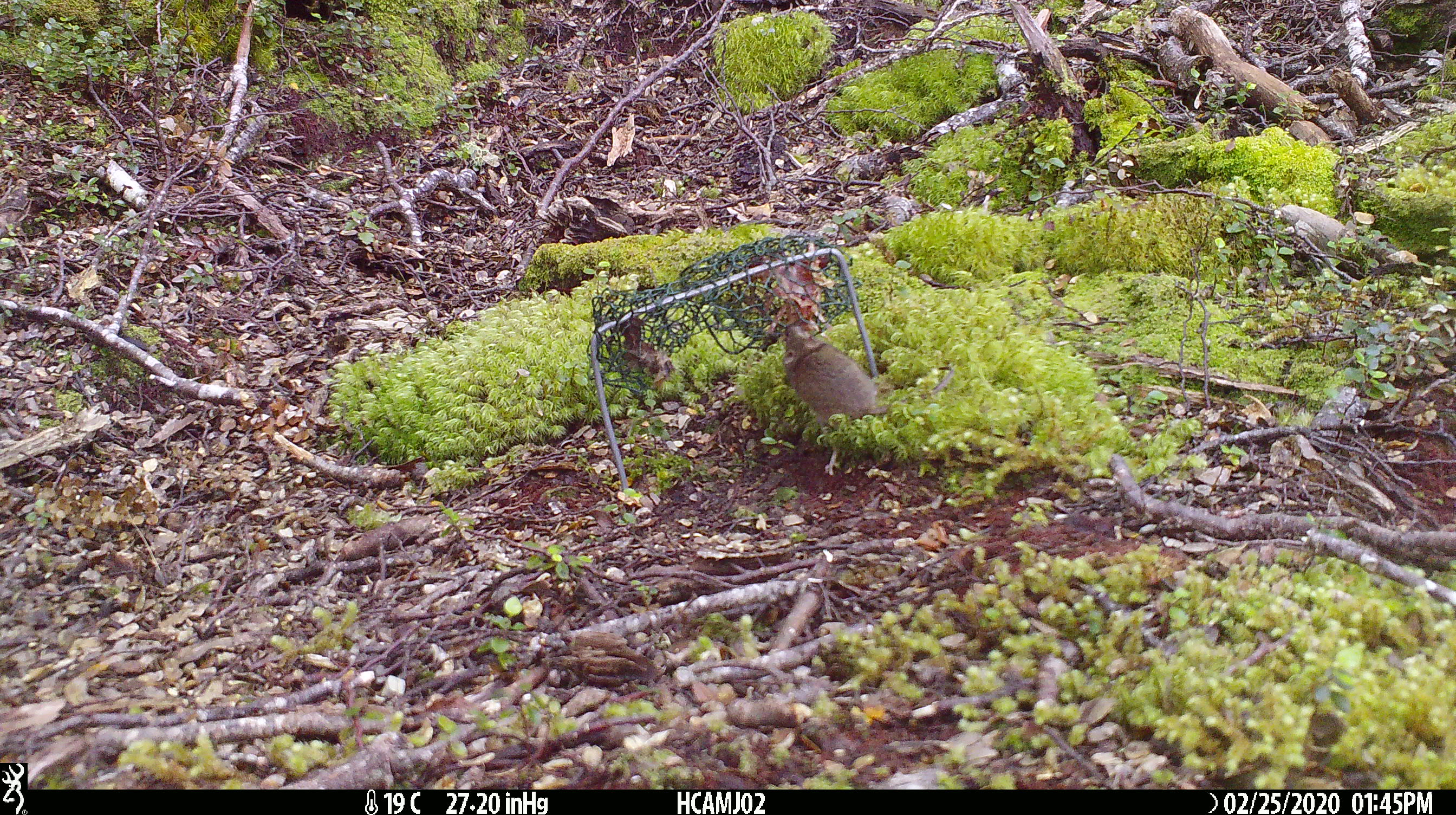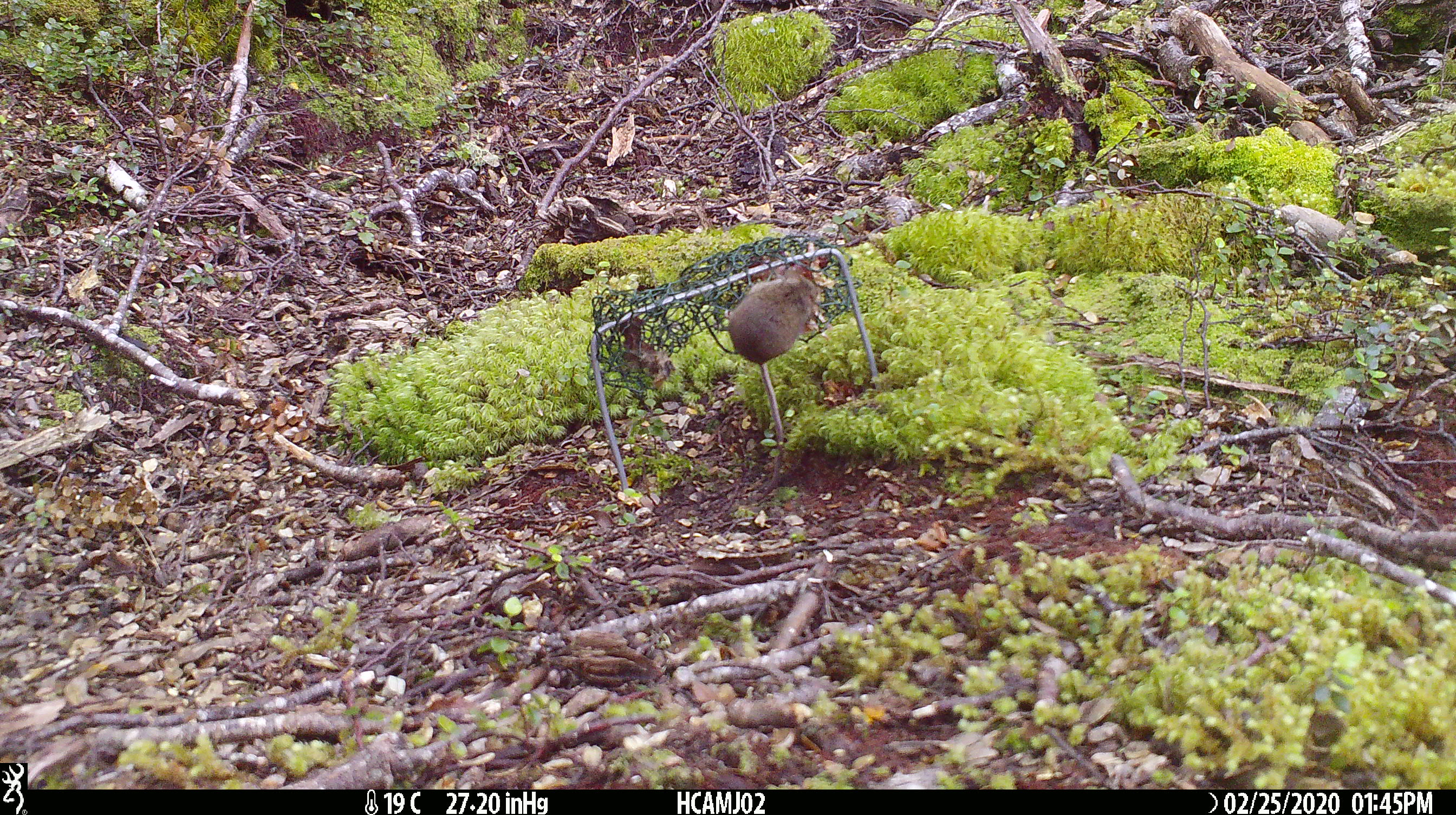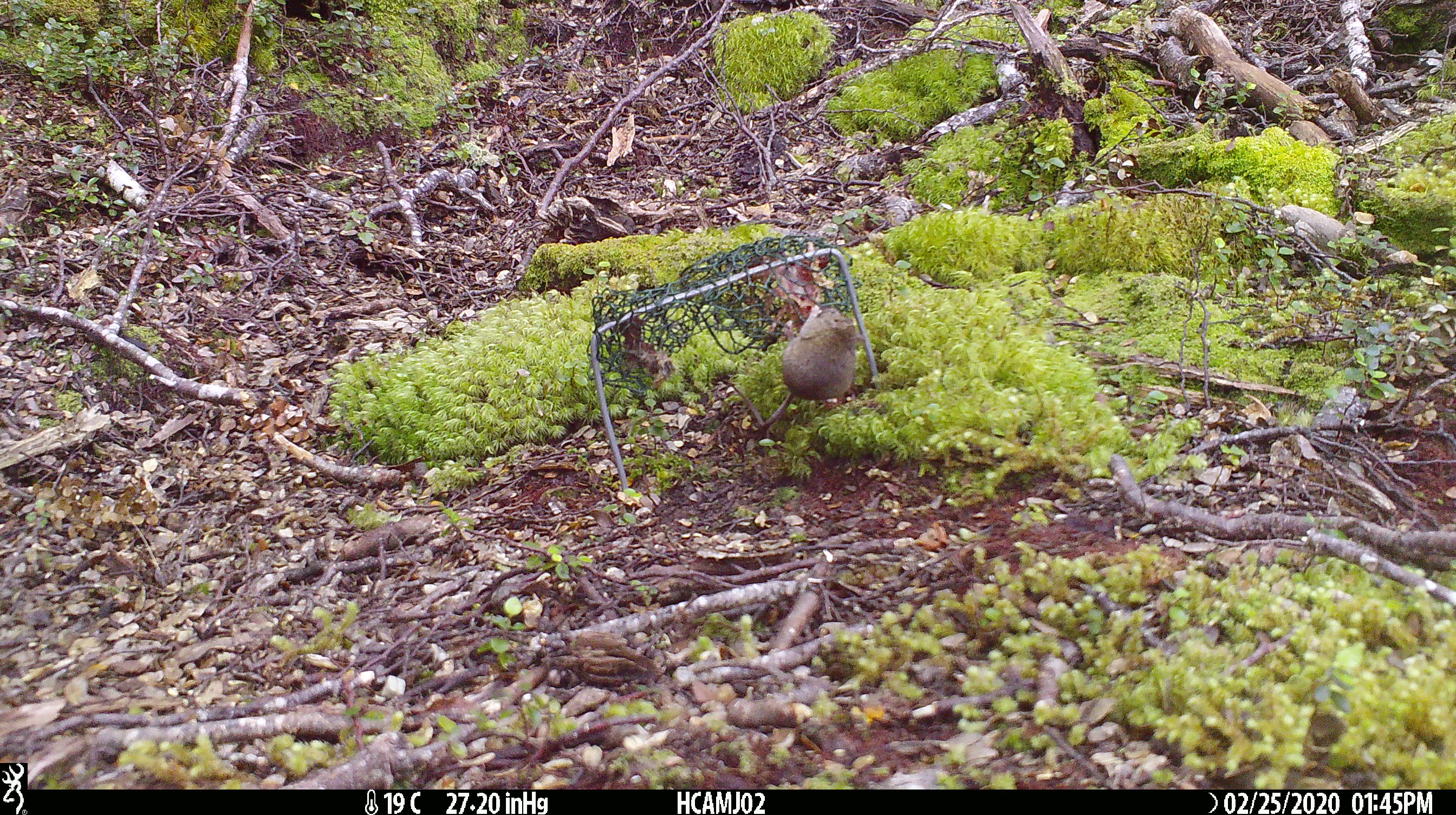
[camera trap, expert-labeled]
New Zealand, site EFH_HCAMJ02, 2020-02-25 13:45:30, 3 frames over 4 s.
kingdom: Animalia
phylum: Chordata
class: Mammalia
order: Rodentia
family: Muridae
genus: Mus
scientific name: Mus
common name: mouse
Mouse (Mus).